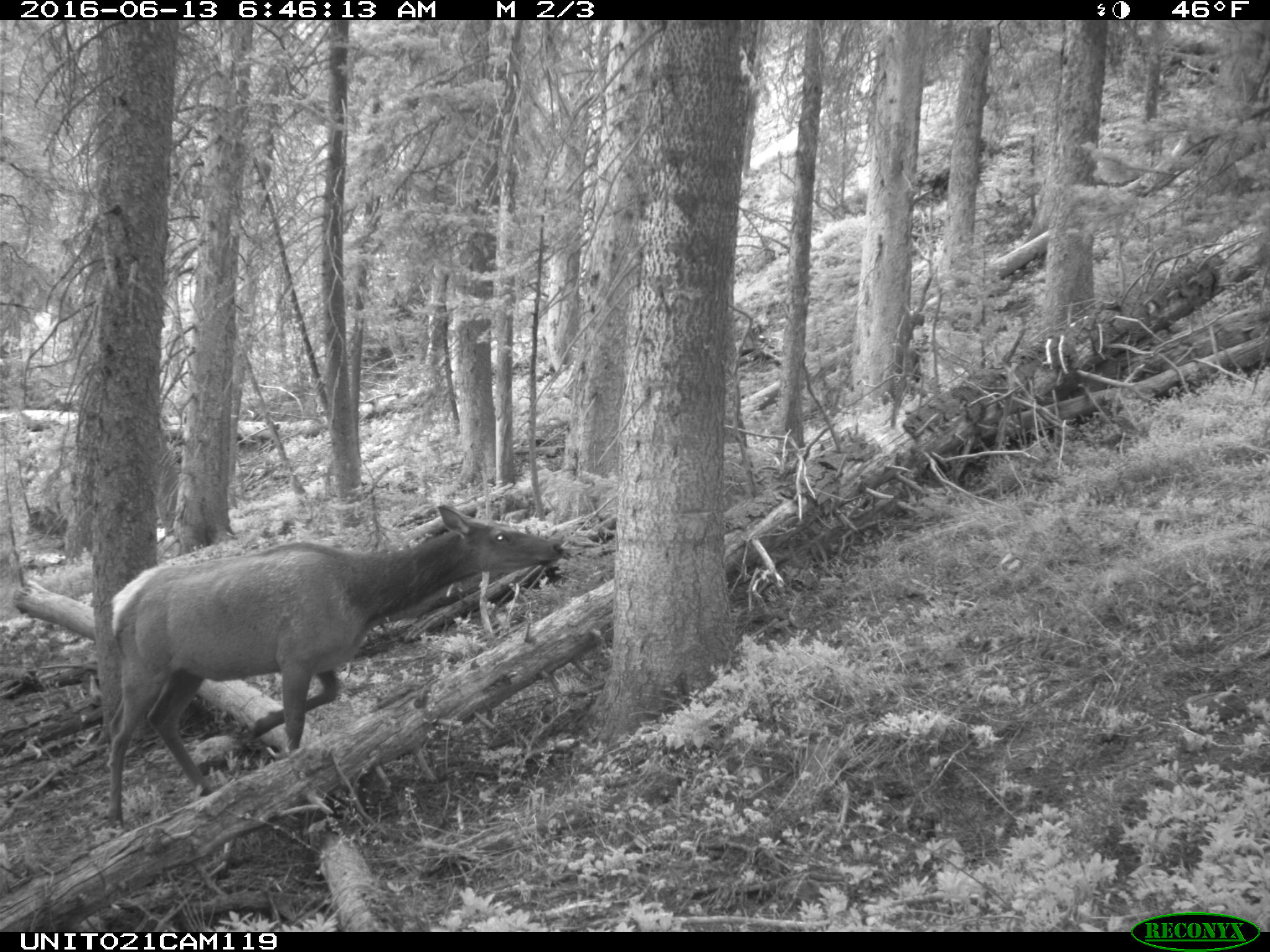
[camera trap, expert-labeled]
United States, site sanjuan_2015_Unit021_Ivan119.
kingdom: Animalia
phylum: Chordata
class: Mammalia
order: Artiodactyla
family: Cervidae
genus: Cervus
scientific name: Cervus elaphus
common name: red deer